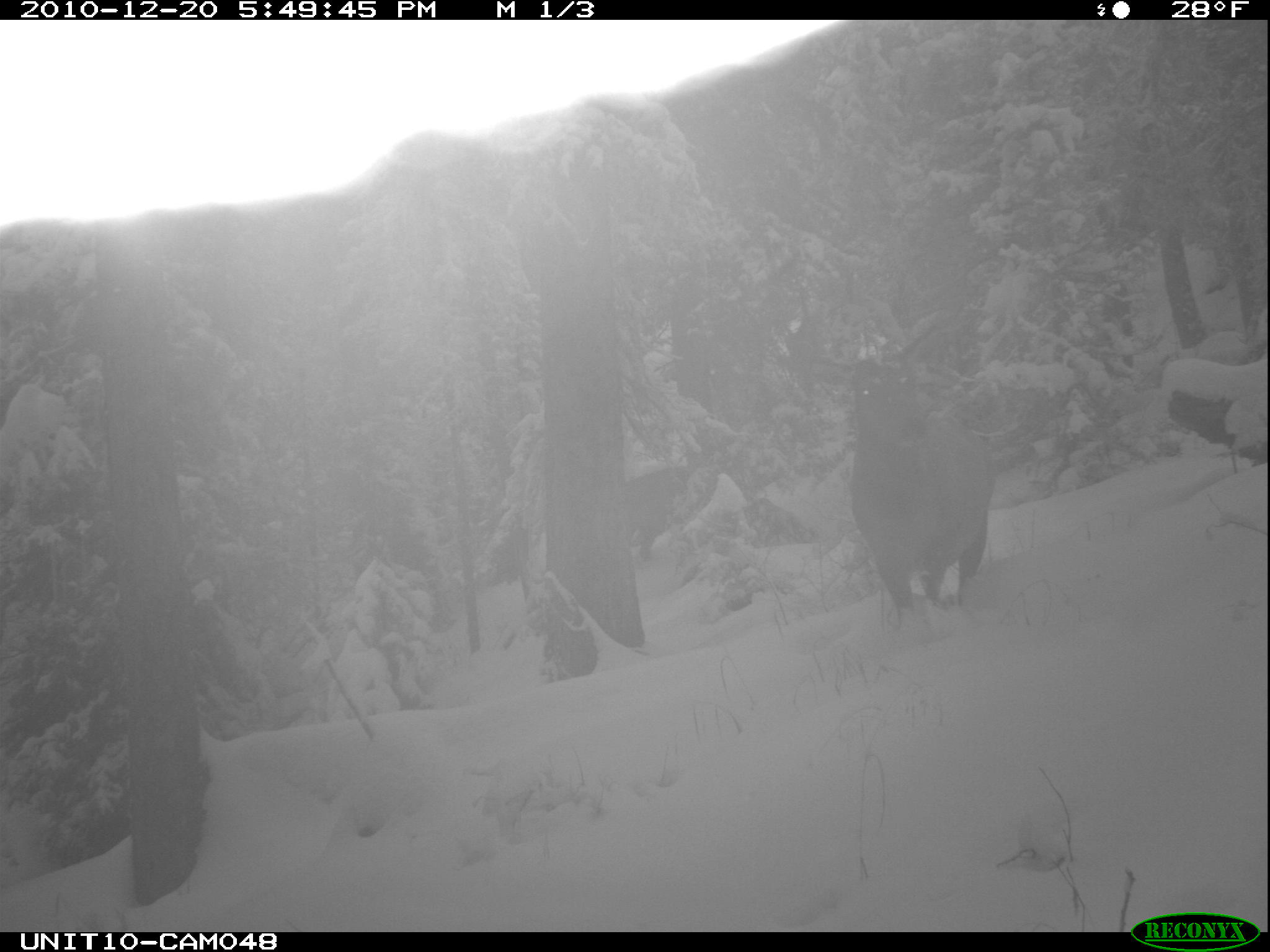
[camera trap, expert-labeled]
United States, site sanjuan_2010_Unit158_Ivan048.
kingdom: Animalia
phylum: Chordata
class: Mammalia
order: Artiodactyla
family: Cervidae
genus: Cervus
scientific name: Cervus elaphus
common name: red deer